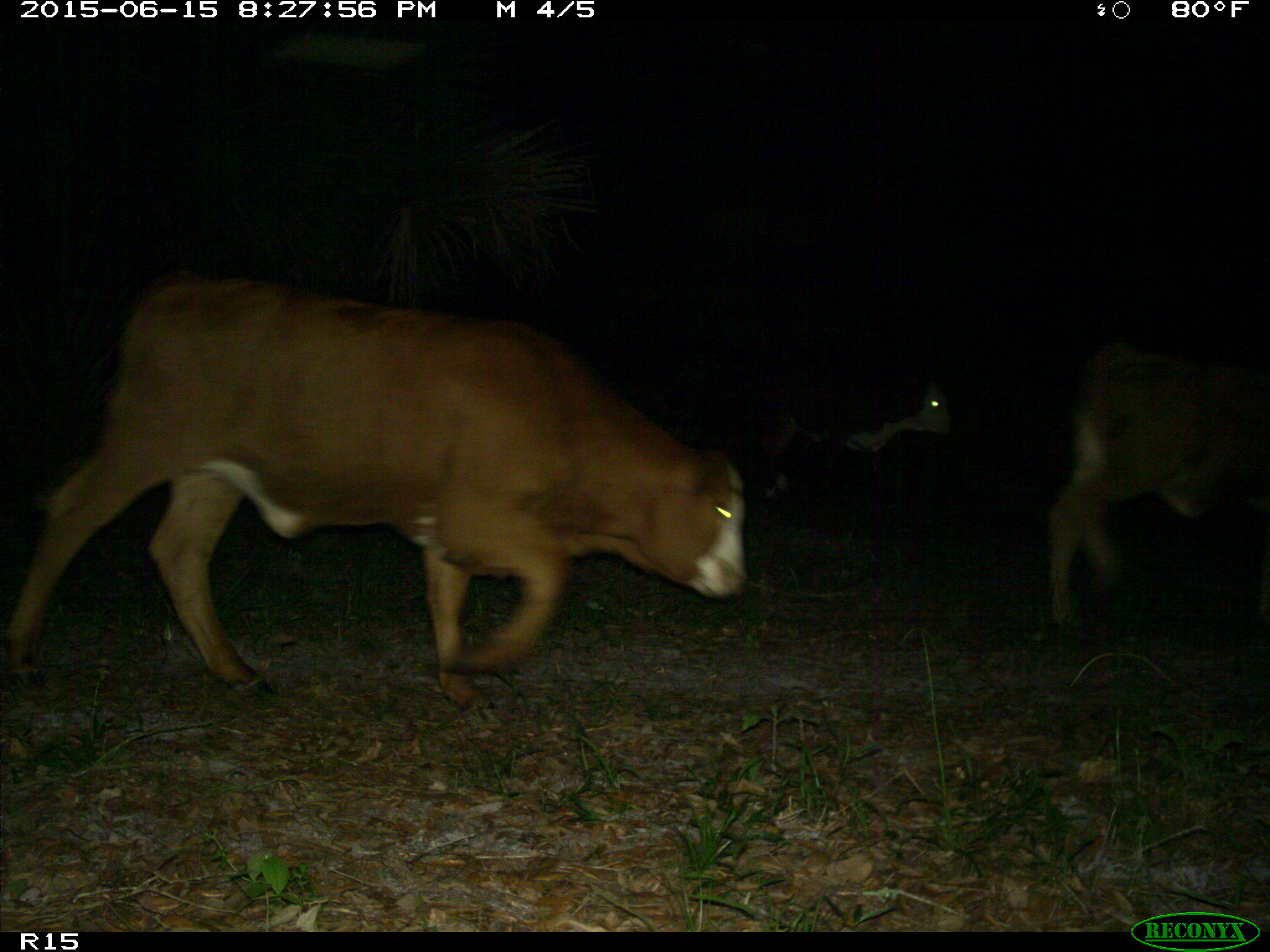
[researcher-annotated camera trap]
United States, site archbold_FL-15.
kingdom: Animalia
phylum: Chordata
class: Mammalia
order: Artiodactyla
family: Bovidae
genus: Bos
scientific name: Bos taurus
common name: domestic cow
Bos taurus (domestic cow).